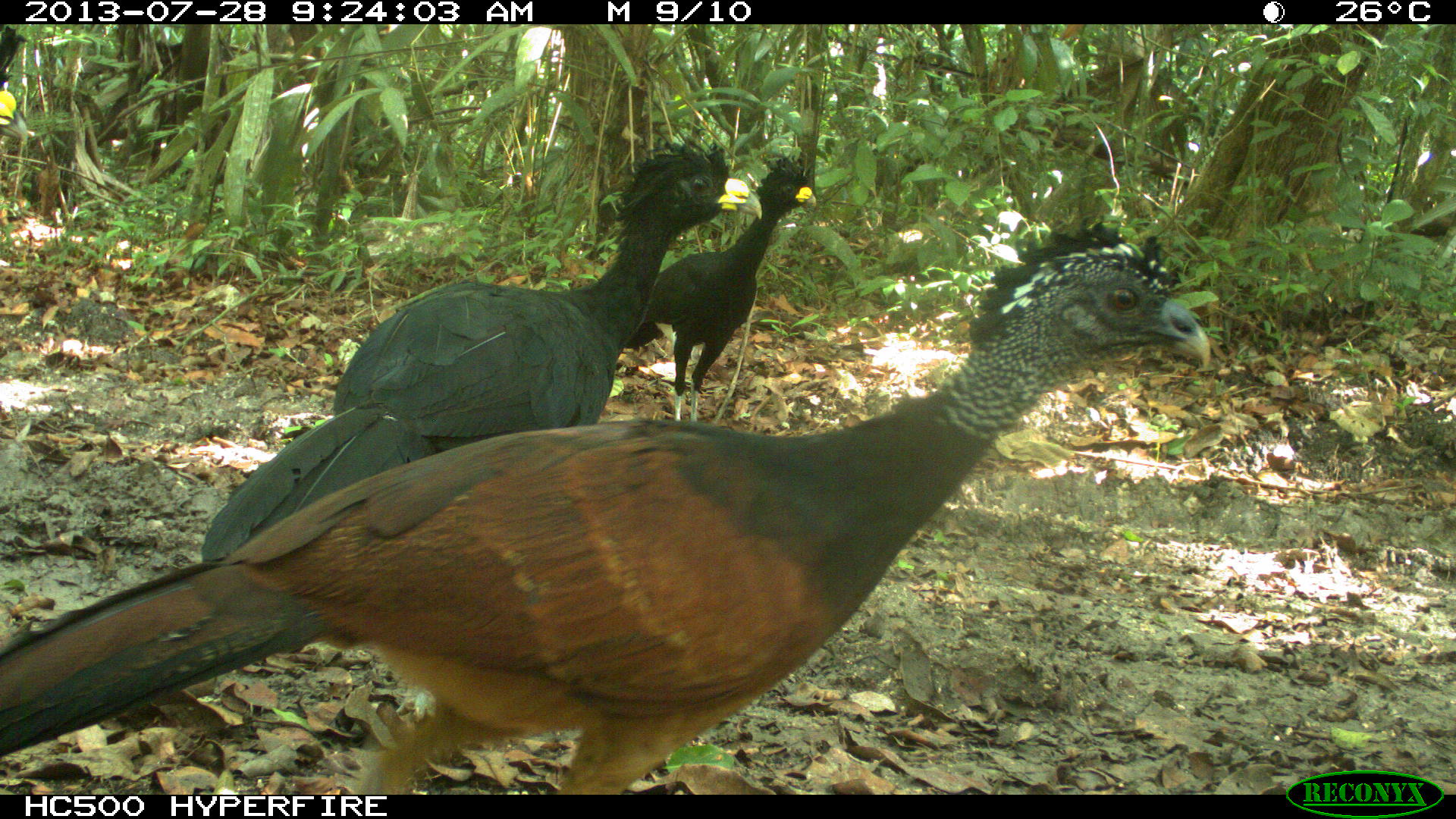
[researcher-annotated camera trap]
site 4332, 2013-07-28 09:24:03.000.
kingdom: Animalia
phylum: Chordata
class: Aves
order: Galliformes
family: Cracidae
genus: Crax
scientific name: Crax rubra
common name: great curassow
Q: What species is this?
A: Crax rubra (great curassow).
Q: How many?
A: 3.